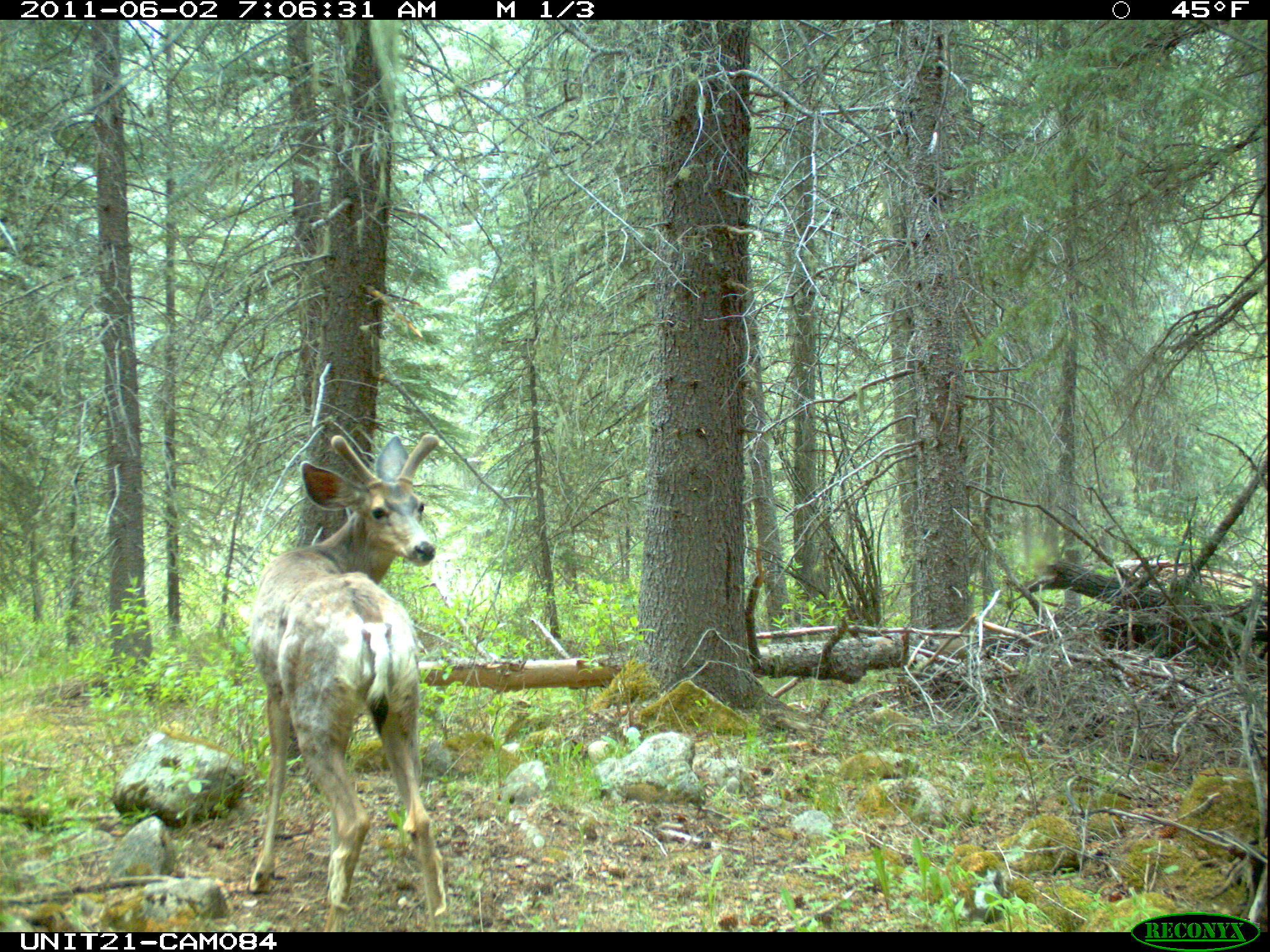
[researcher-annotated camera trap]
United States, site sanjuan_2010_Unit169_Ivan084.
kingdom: Animalia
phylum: Chordata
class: Mammalia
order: Artiodactyla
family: Cervidae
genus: Odocoileus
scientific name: Odocoileus hemionus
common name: mule deer